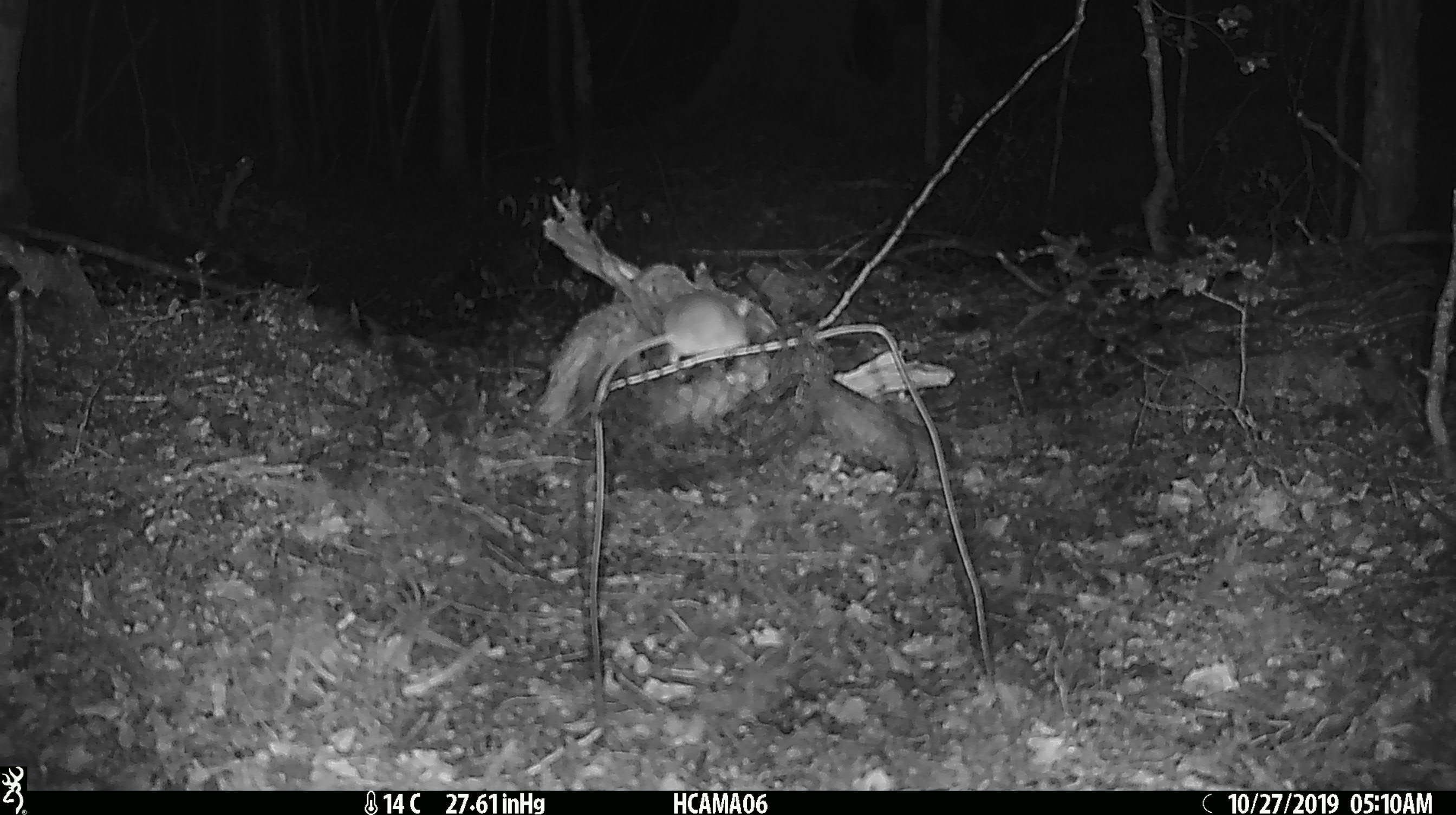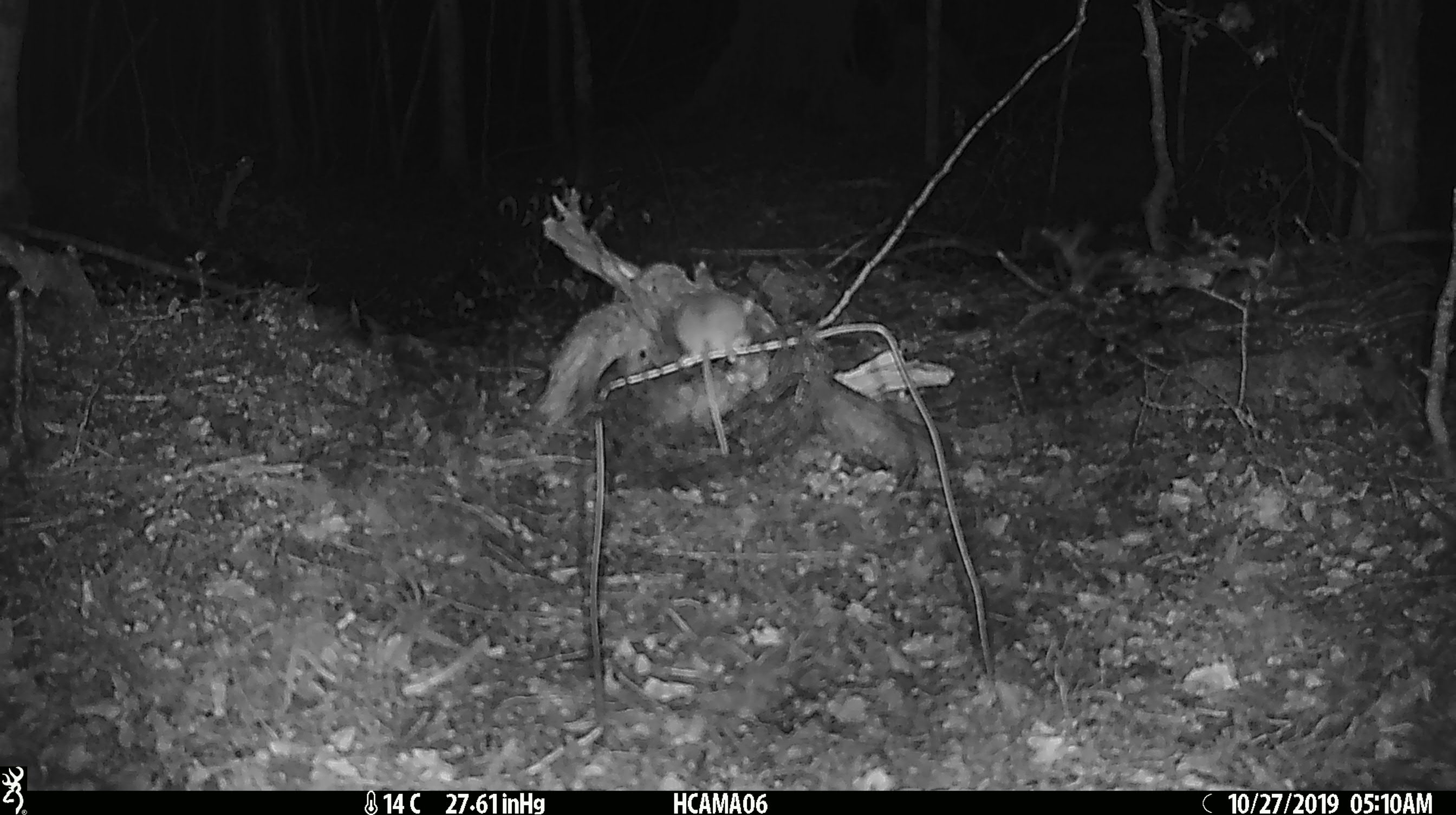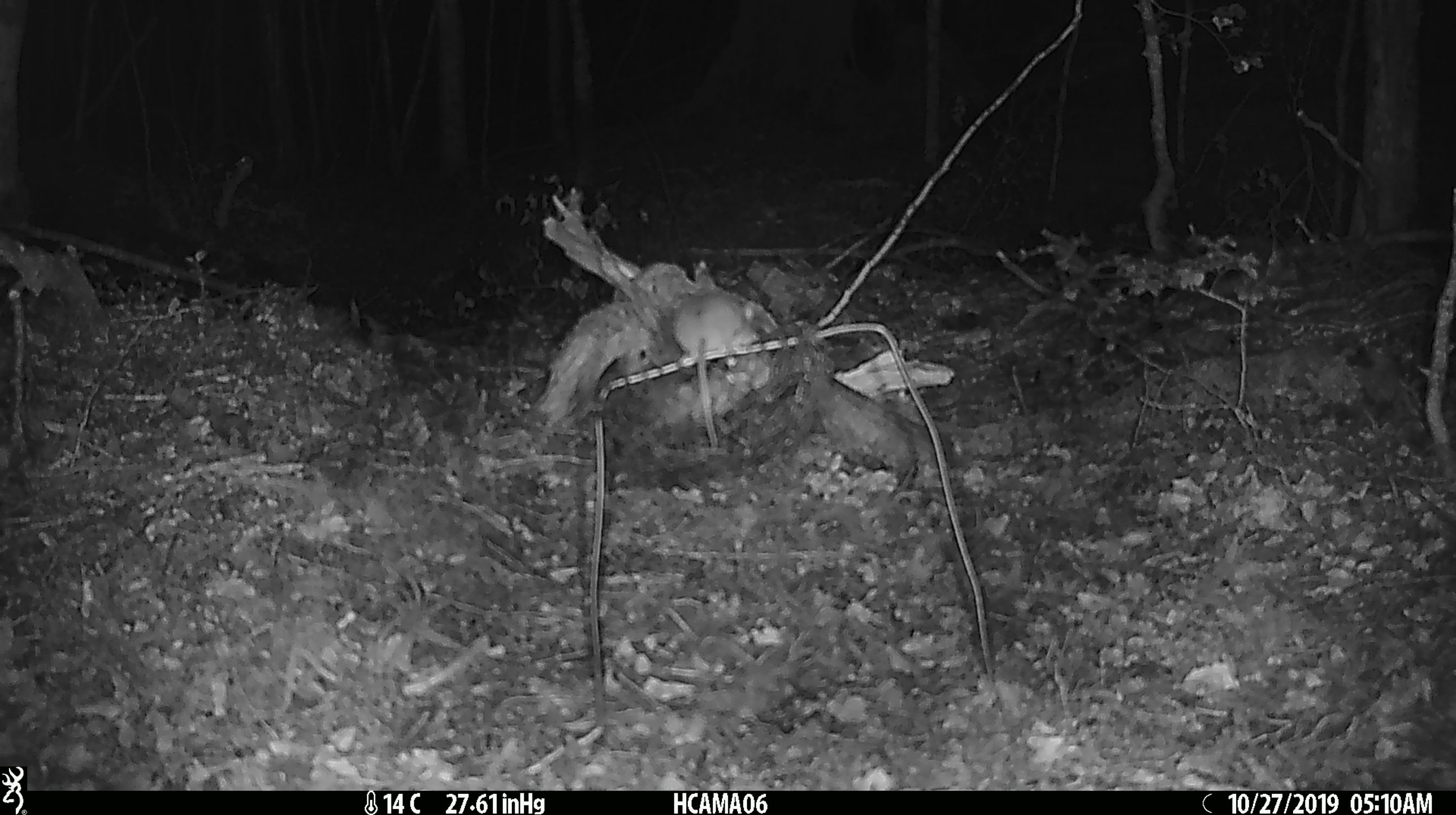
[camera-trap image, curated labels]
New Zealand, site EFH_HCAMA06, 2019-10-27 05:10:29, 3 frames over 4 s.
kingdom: Animalia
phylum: Chordata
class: Mammalia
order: Rodentia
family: Muridae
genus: Mus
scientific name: Mus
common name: mouse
Mouse (Mus).